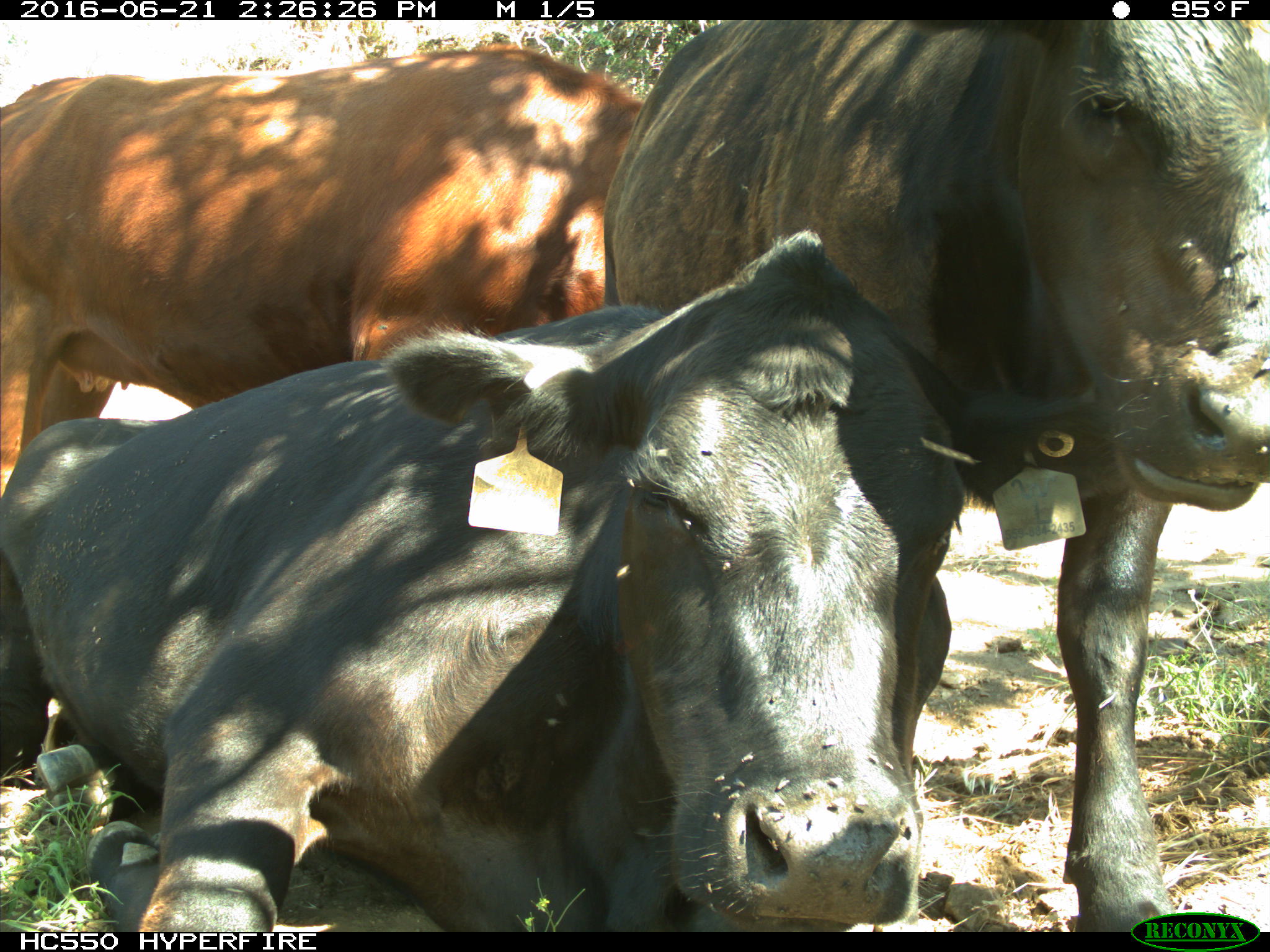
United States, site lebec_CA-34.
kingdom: Animalia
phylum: Chordata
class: Mammalia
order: Artiodactyla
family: Bovidae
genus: Bos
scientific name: Bos taurus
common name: domestic cow